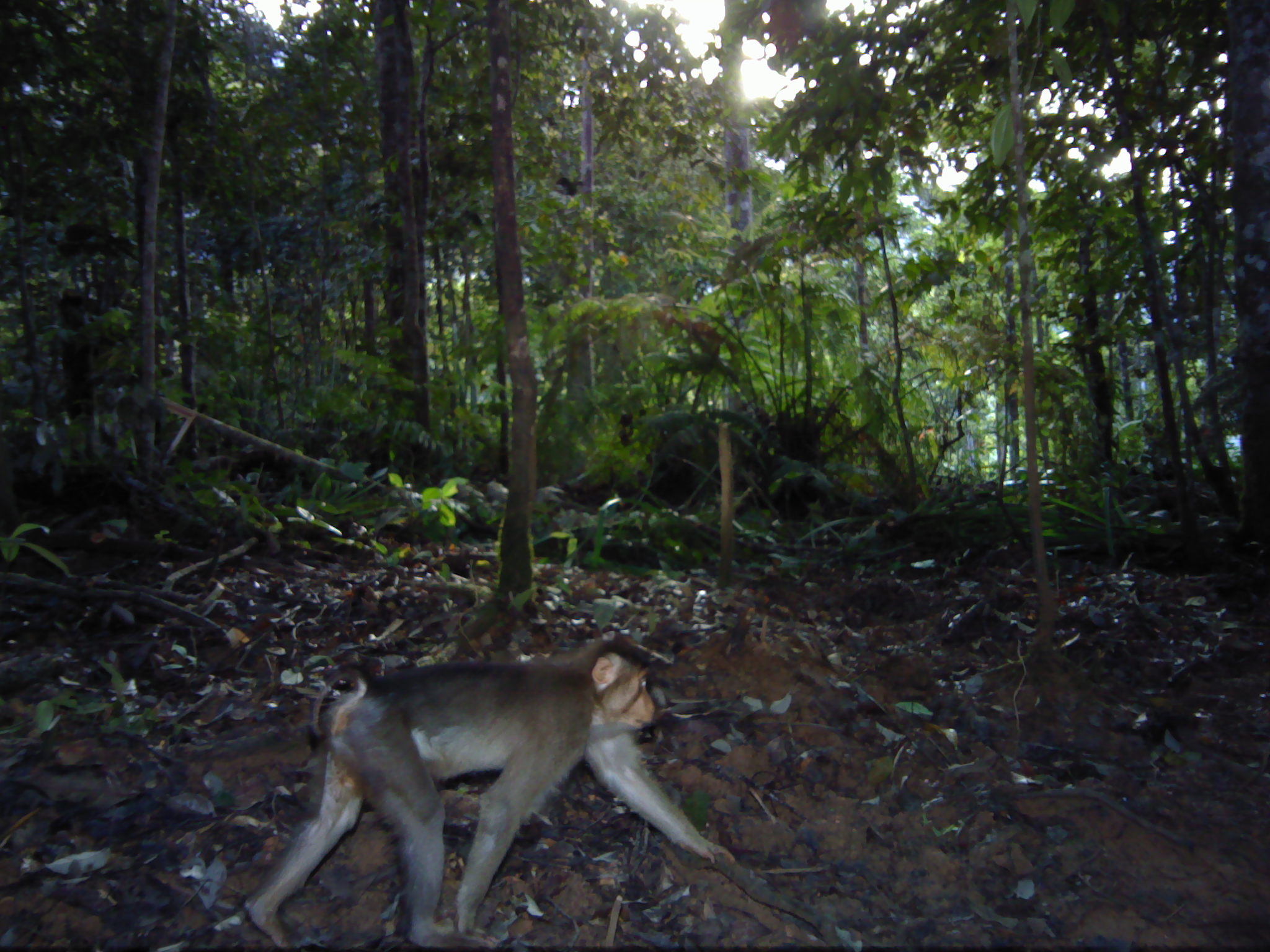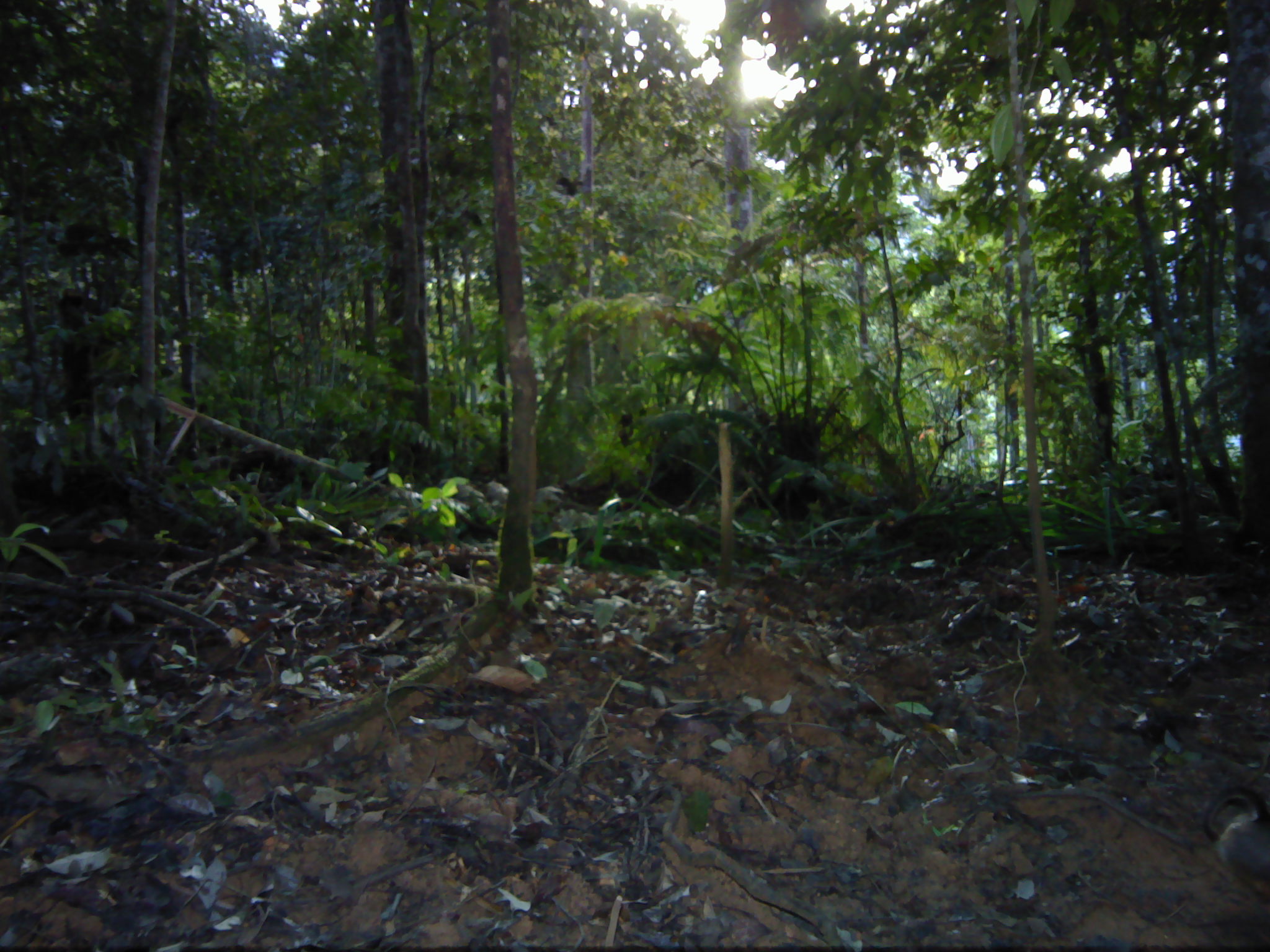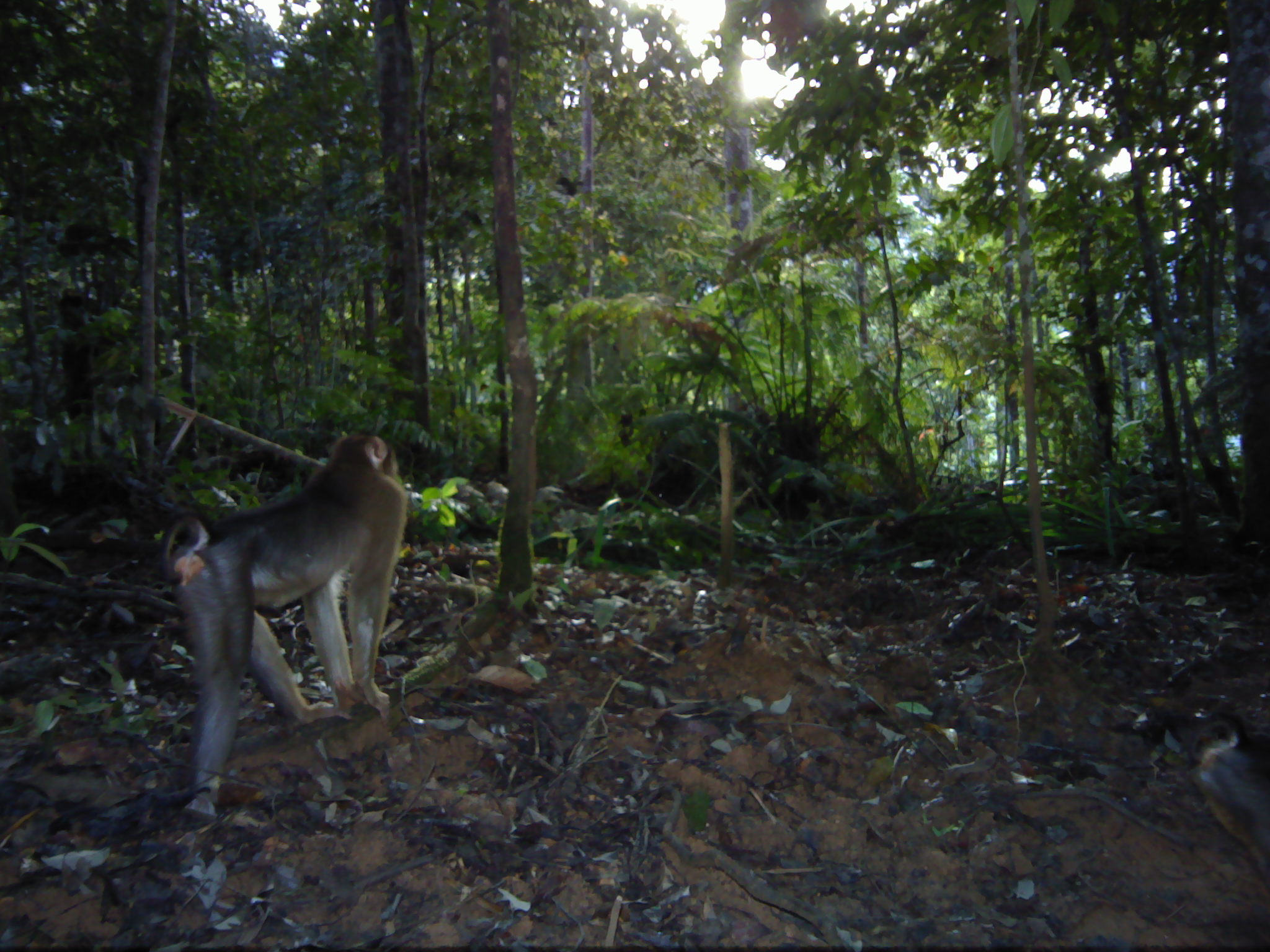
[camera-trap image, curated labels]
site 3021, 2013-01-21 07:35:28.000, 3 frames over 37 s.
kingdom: Animalia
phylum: Chordata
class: Mammalia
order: Primates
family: Cercopithecidae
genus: Macaca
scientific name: Macaca nemestrina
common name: southern pig-tailed macaque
Macaca nemestrina (southern pig-tailed macaque), count 1.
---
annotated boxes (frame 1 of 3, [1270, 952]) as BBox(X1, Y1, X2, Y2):
macaca nemestrina: BBox(245, 635, 735, 952)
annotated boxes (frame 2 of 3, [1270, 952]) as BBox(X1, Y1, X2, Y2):
macaca nemestrina: BBox(1203, 788, 1268, 877)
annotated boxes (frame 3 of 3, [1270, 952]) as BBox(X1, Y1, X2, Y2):
macaca nemestrina: BBox(161, 432, 410, 826); BBox(1186, 710, 1265, 880)